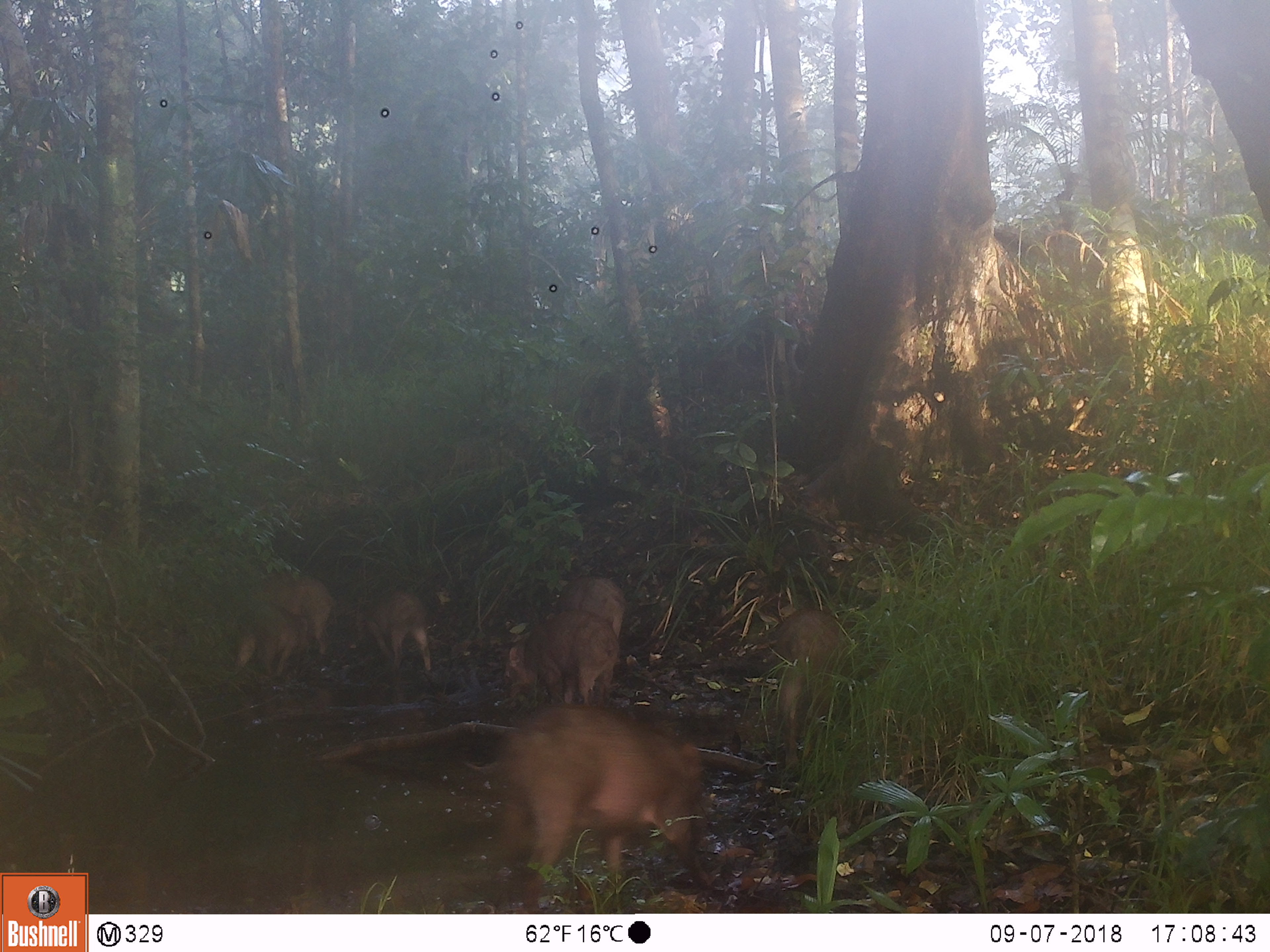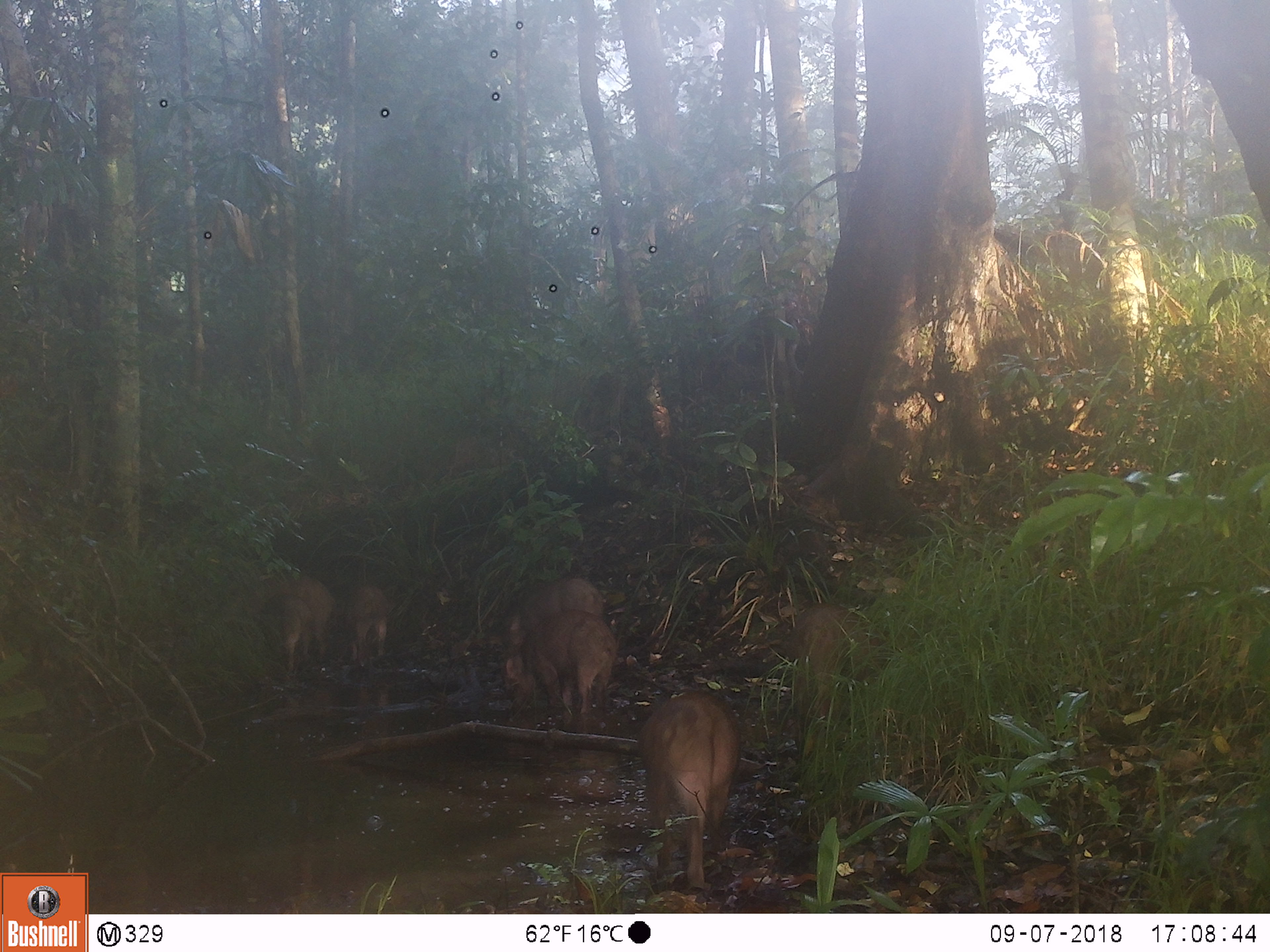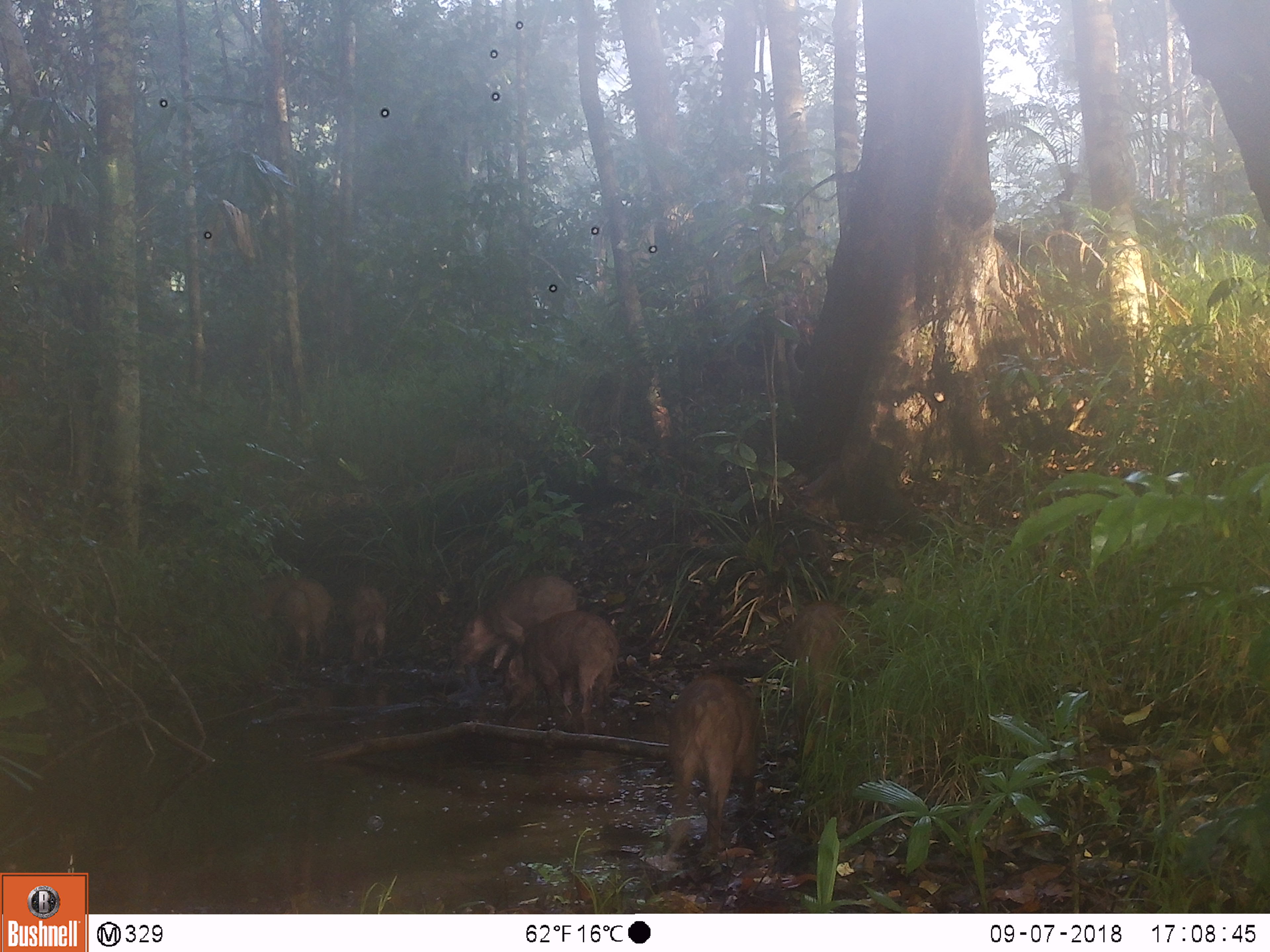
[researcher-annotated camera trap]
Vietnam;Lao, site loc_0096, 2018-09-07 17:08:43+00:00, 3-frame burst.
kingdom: Animalia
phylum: Chordata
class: Mammalia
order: Artiodactyla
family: Suidae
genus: Sus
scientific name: Sus scrofa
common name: eurasian wild pig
Eurasian wild pig (Sus scrofa). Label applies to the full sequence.